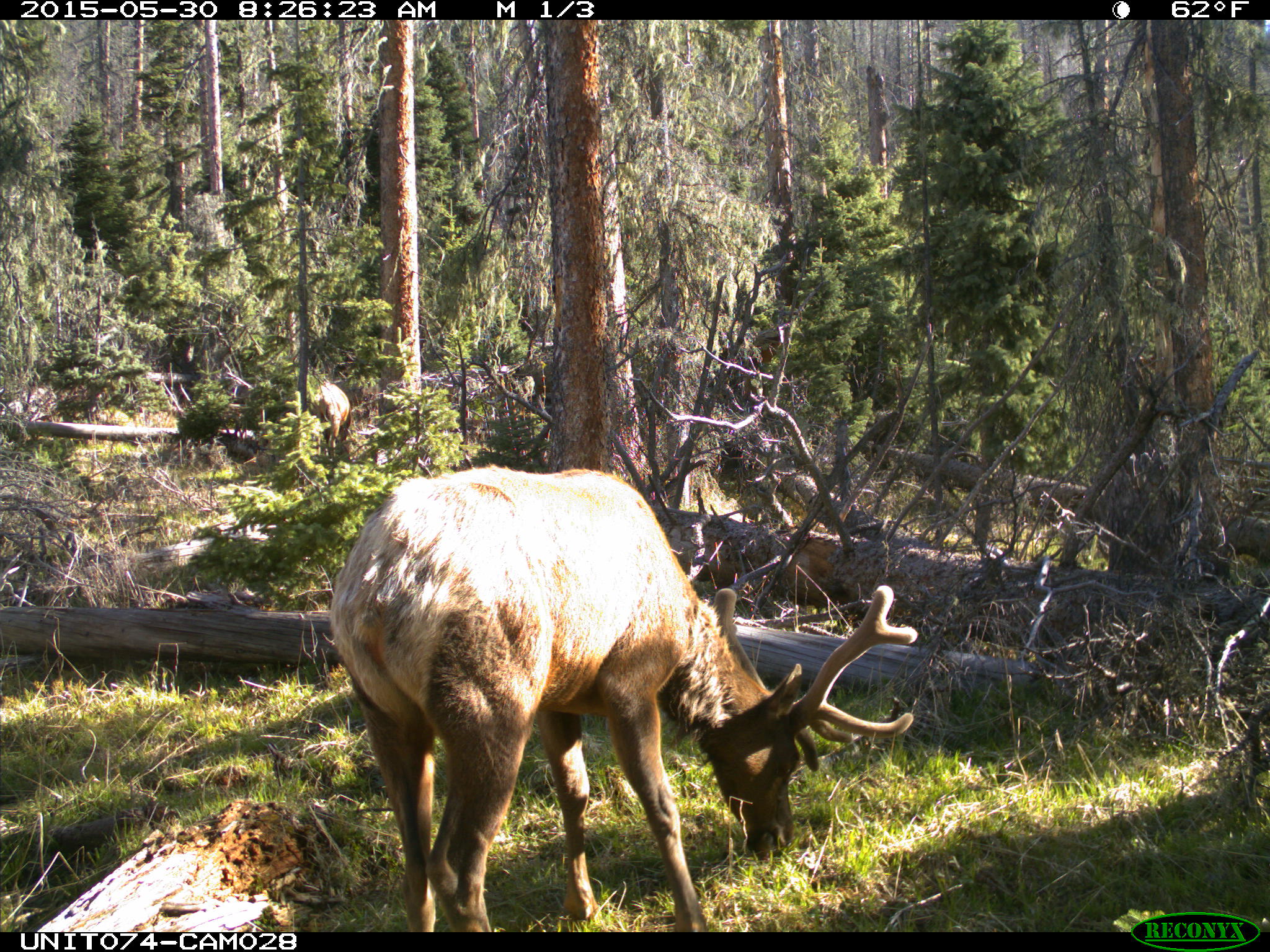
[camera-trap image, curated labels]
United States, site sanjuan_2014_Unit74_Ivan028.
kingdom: Animalia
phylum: Chordata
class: Mammalia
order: Artiodactyla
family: Cervidae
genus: Cervus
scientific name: Cervus elaphus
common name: red deer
Cervus elaphus (red deer).